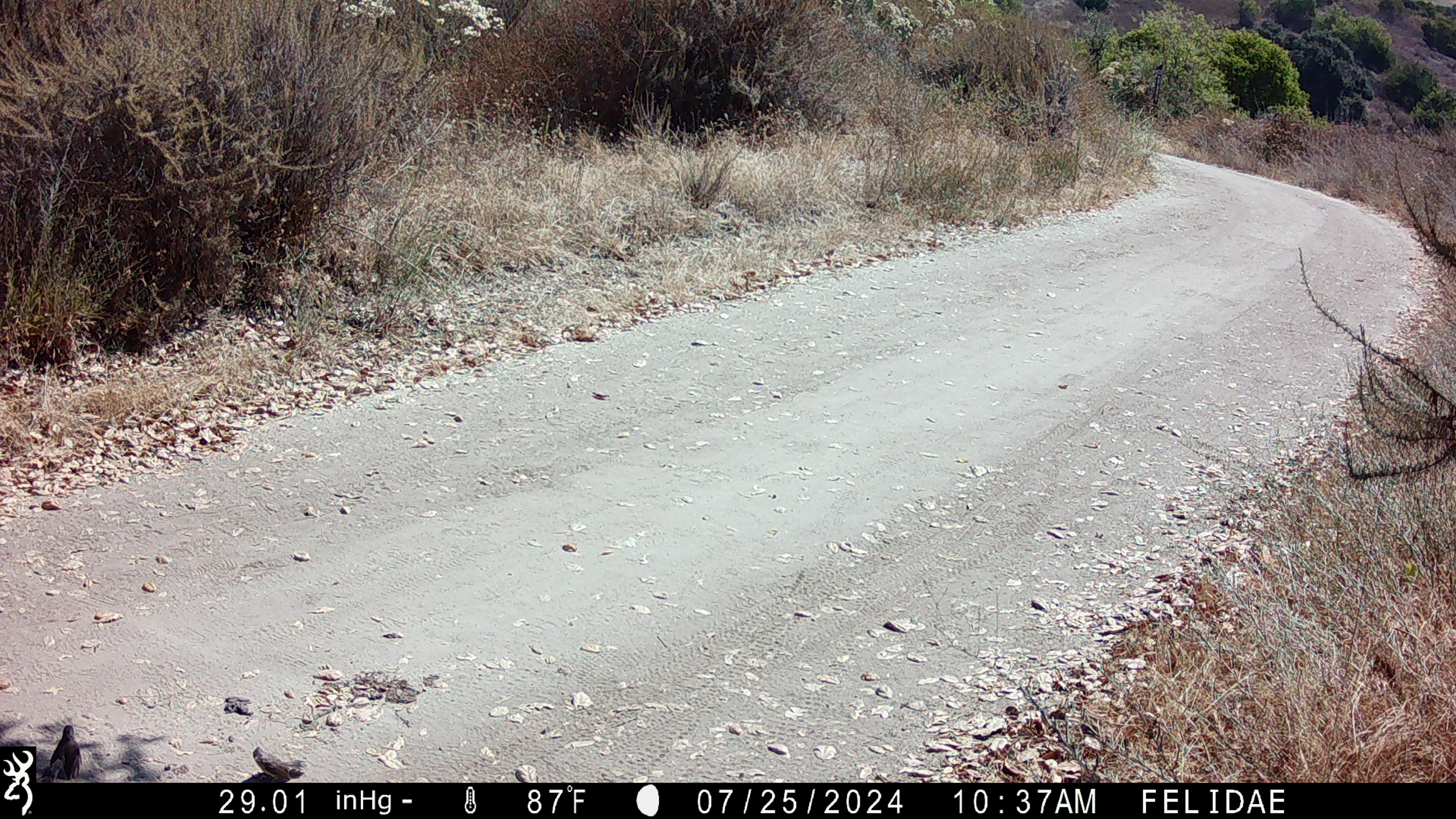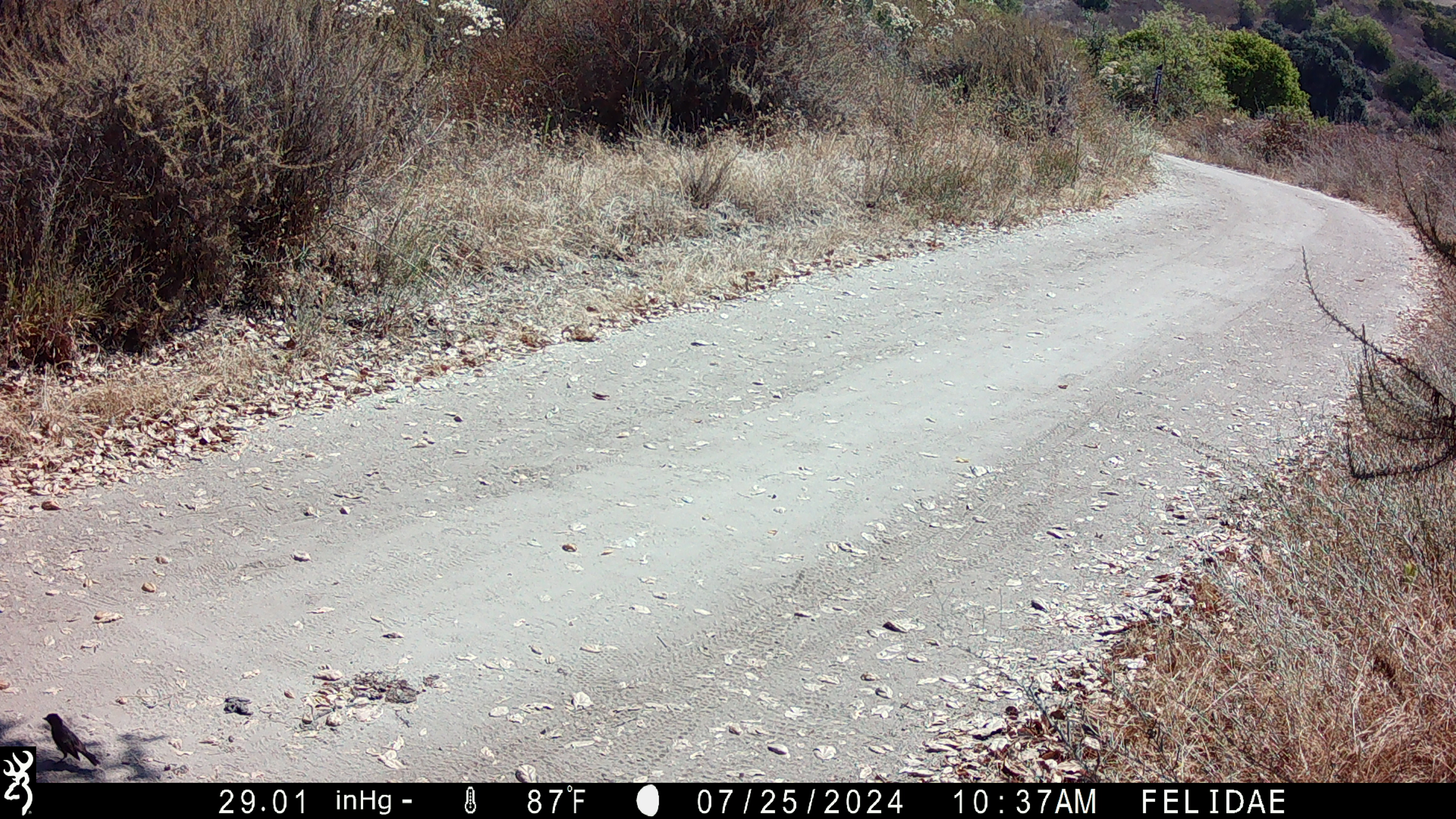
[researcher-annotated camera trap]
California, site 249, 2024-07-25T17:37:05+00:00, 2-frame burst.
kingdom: Animalia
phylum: Chordata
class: Aves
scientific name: Aves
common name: bird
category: unknown bird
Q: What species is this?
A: Unknown bird (bird) (Aves).